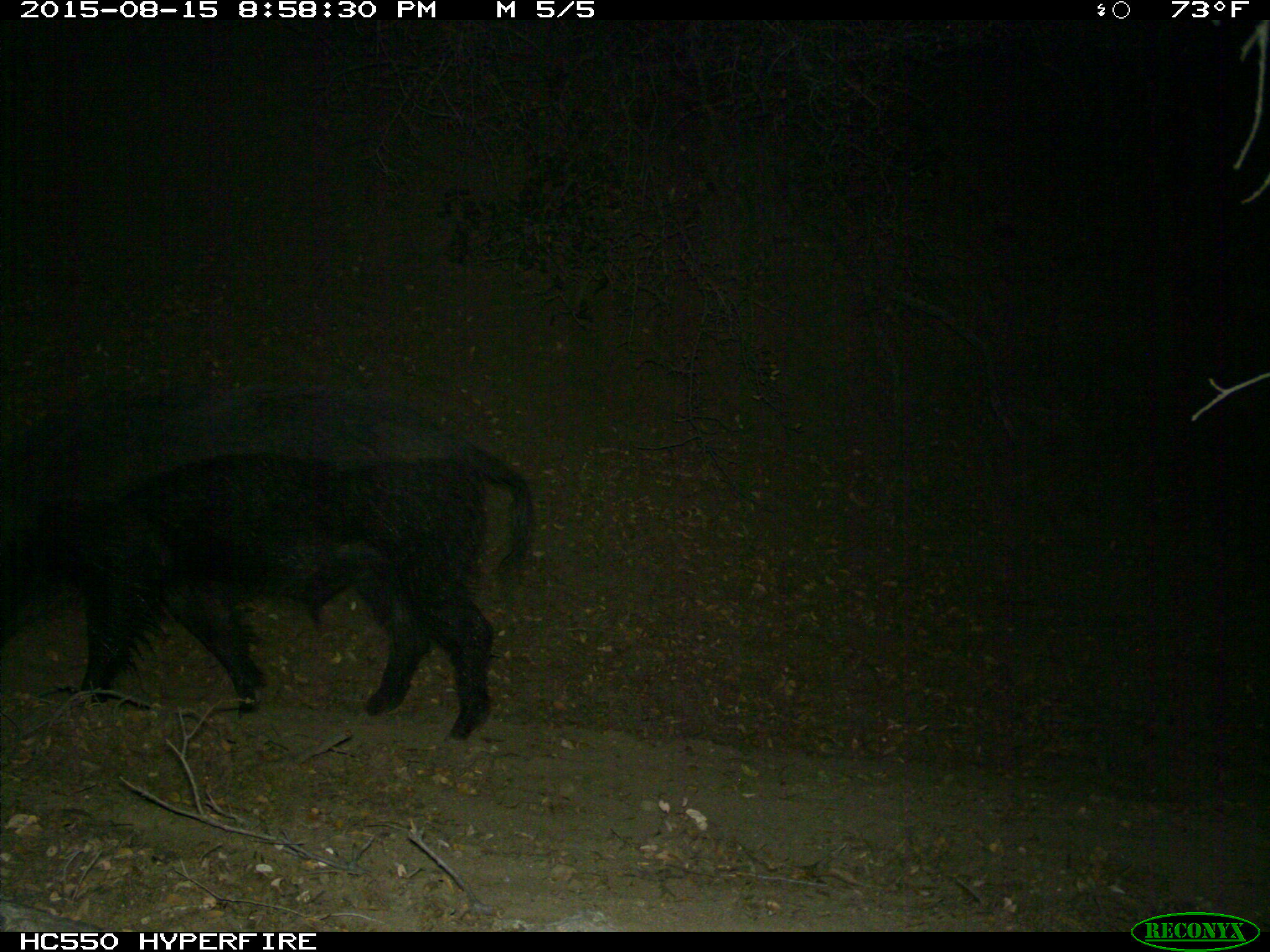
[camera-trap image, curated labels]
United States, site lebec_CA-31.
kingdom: Animalia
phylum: Chordata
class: Mammalia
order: Artiodactyla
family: Suidae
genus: Sus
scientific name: Sus scrofa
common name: wild boar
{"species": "Sus scrofa (wild boar)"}